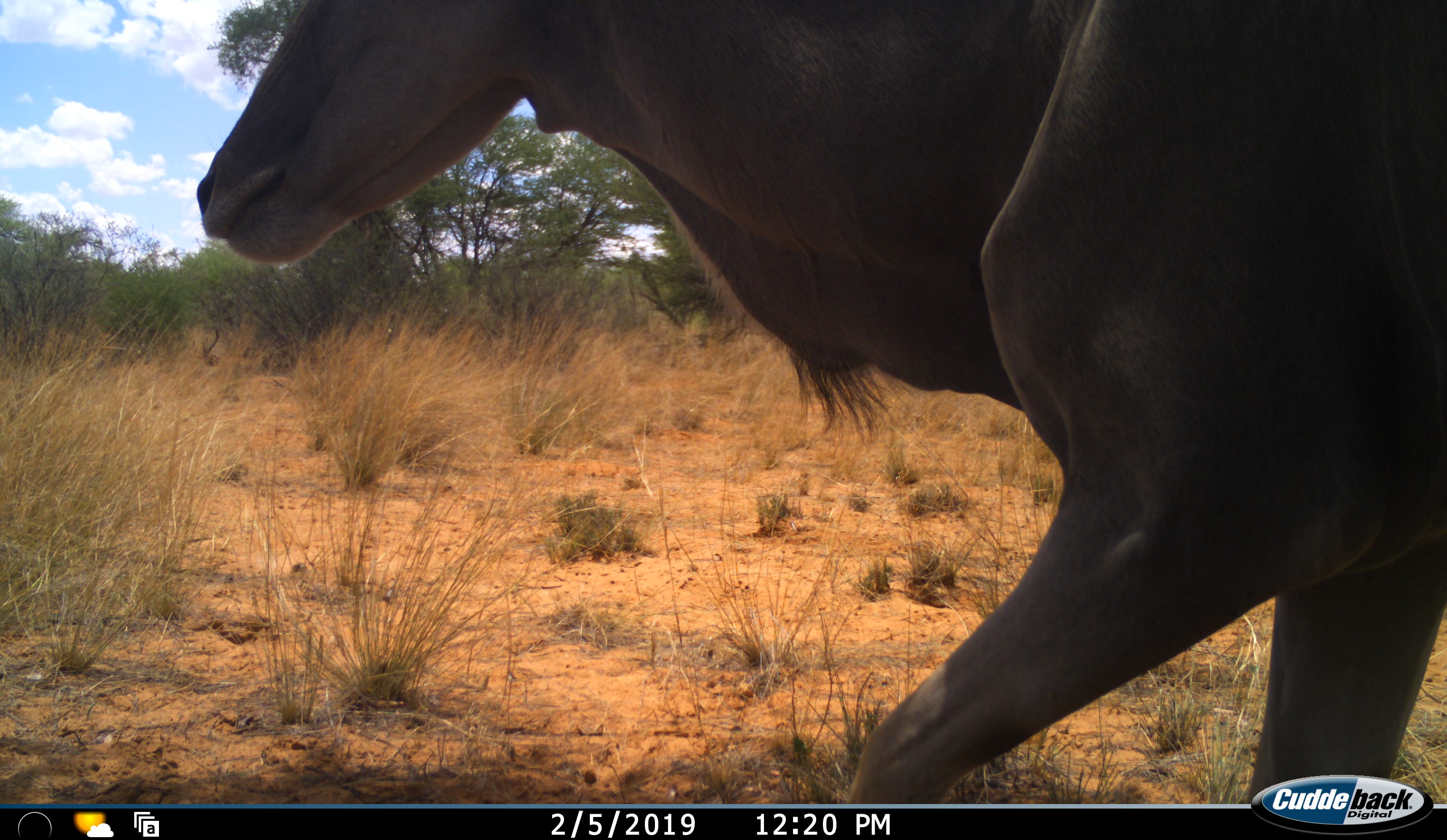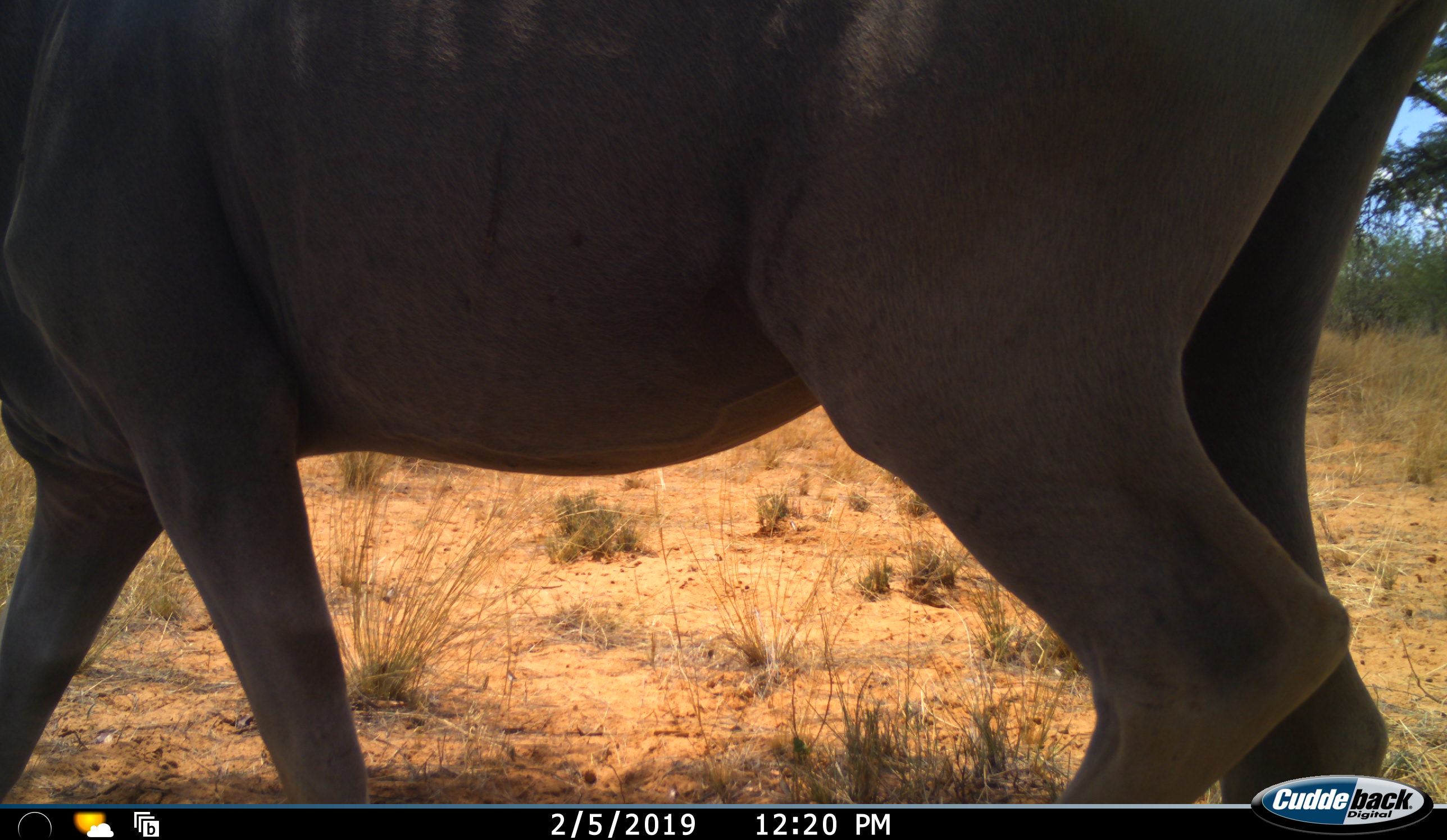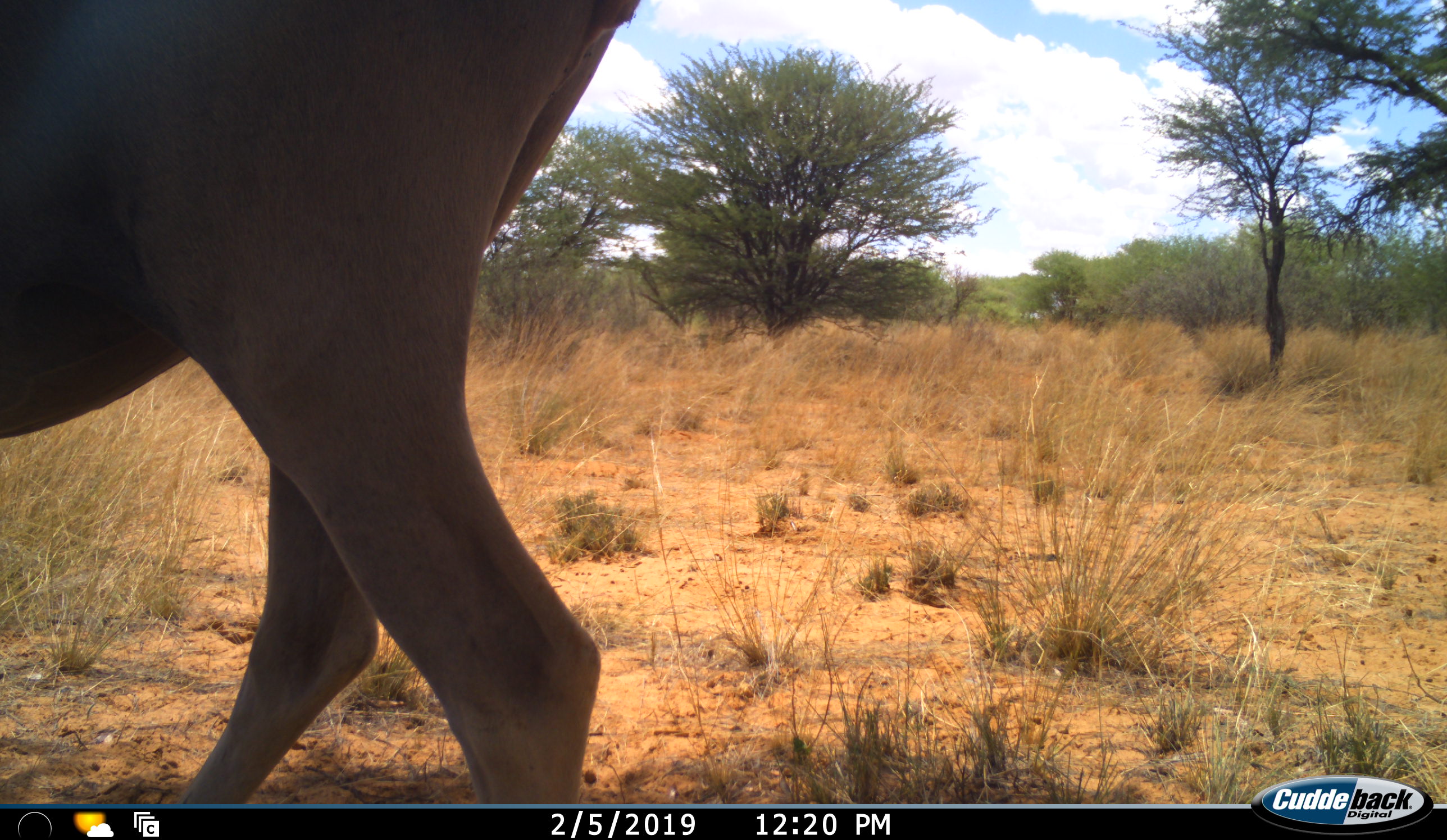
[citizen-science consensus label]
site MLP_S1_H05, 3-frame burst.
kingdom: Animalia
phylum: Chordata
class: Mammalia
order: Artiodactyla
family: Bovidae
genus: Tragelaphus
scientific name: Tragelaphus oryx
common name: eland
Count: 1.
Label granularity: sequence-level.